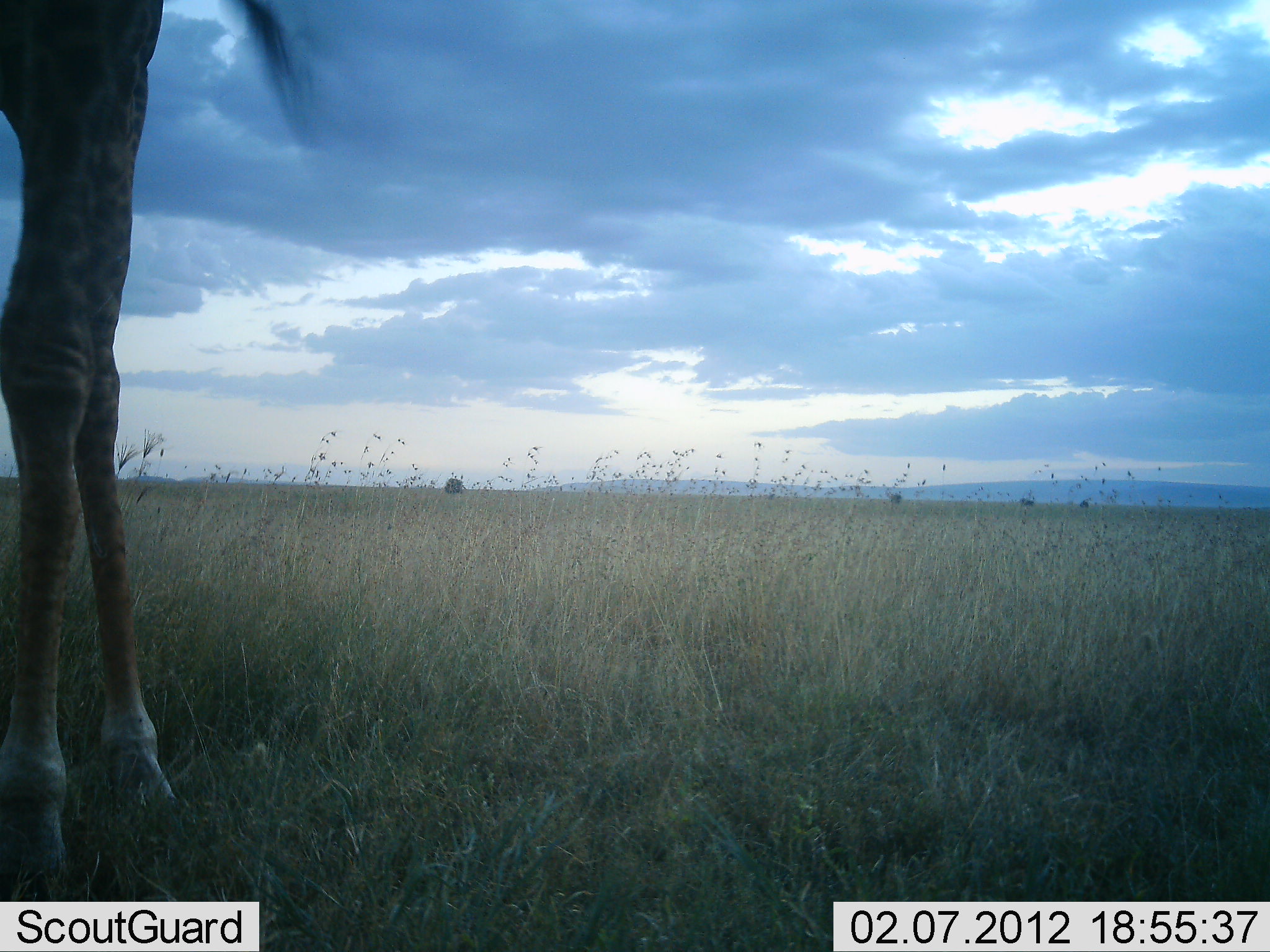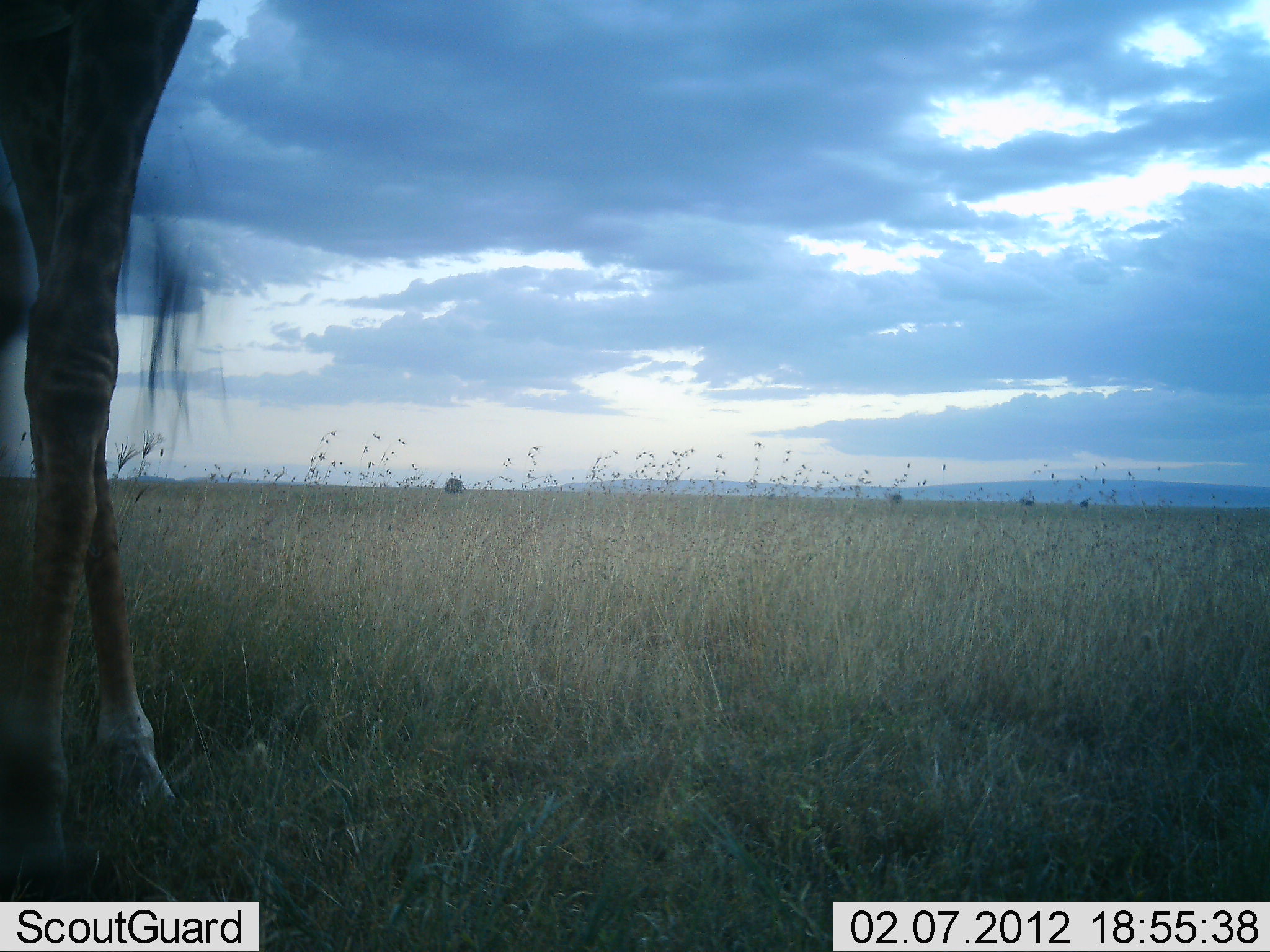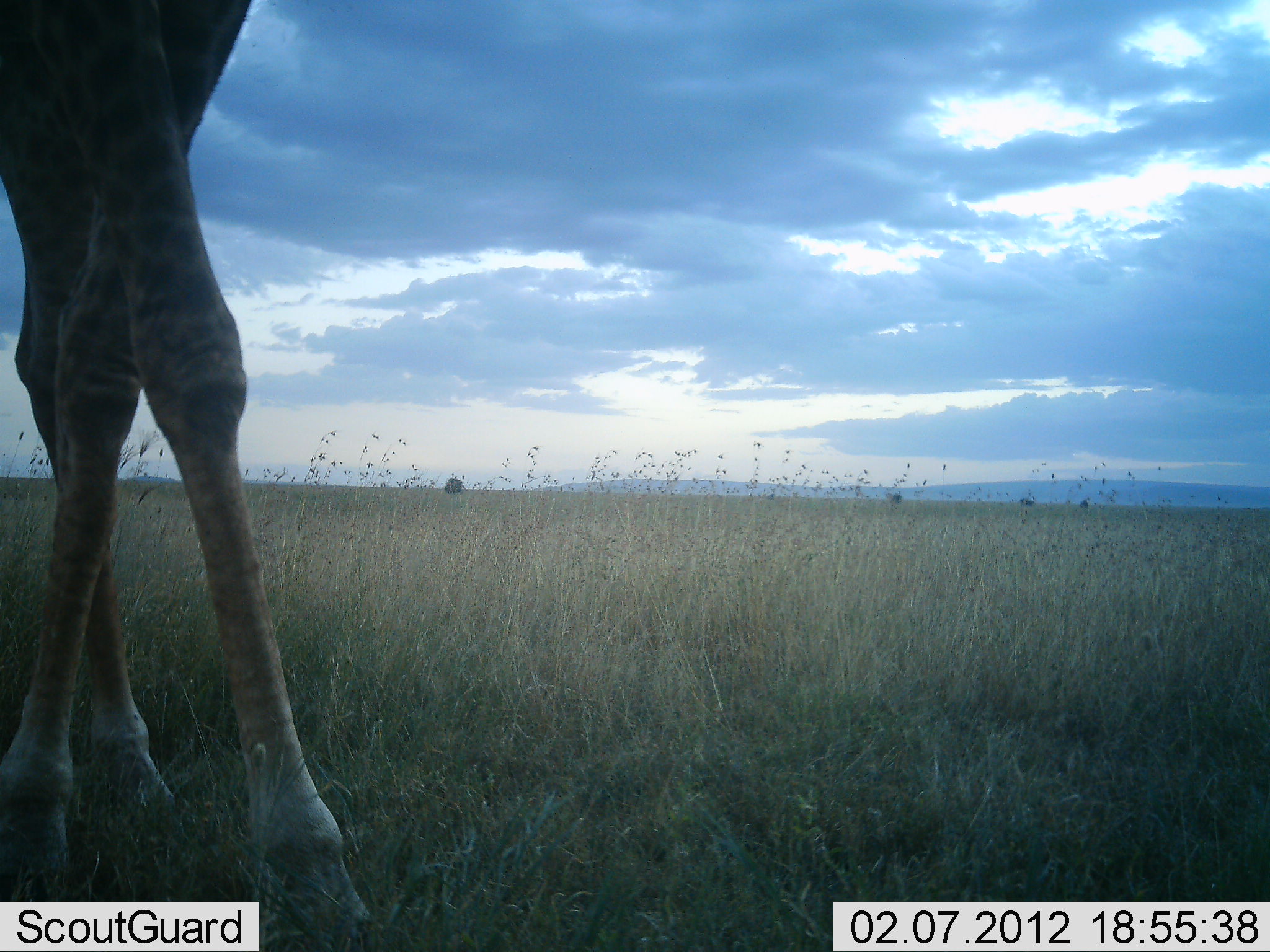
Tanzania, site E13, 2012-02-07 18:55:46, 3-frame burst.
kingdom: Animalia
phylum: Chordata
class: Mammalia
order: Artiodactyla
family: Giraffidae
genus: Giraffa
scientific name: Giraffa camelopardalis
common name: giraffe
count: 1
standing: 67%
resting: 0%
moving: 33%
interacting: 0%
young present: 0%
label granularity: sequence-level